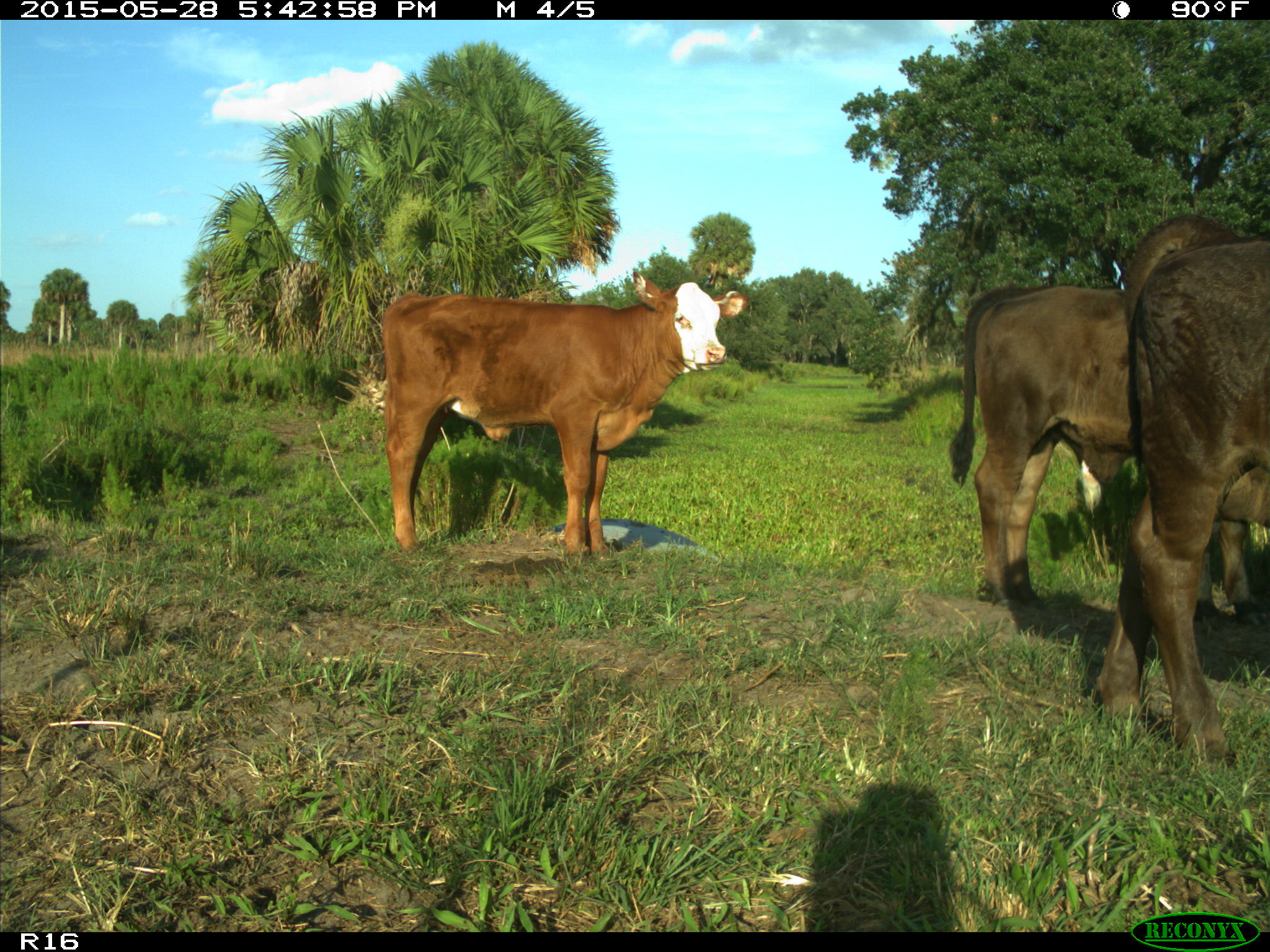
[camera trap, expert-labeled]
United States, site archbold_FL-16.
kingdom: Animalia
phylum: Chordata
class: Mammalia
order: Artiodactyla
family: Bovidae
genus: Bos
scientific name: Bos taurus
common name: domestic cow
Bos taurus (domestic cow).